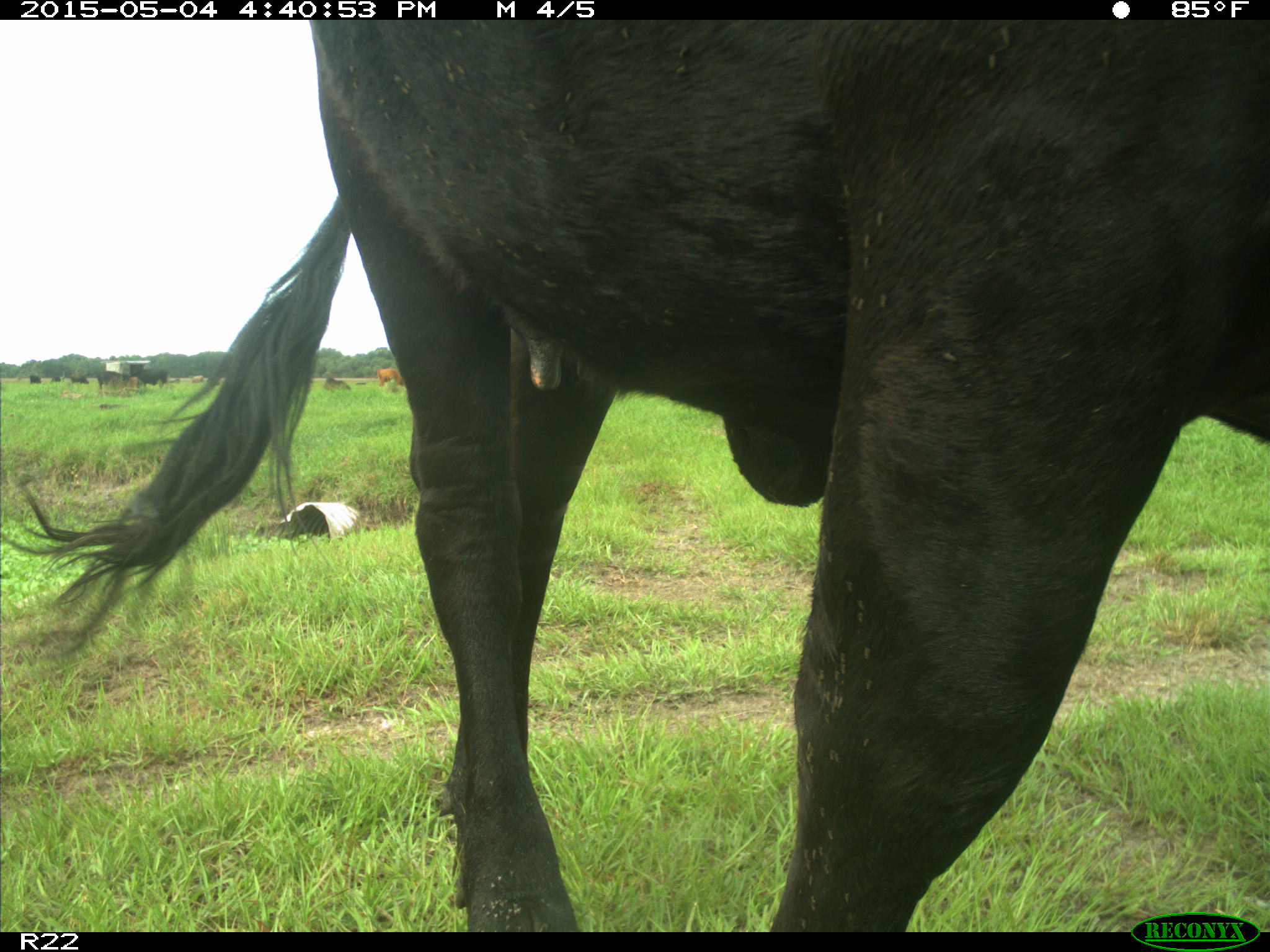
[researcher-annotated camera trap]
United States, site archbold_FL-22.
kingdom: Animalia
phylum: Chordata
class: Mammalia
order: Artiodactyla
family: Bovidae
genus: Bos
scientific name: Bos taurus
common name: domestic cow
Bos taurus (domestic cow).